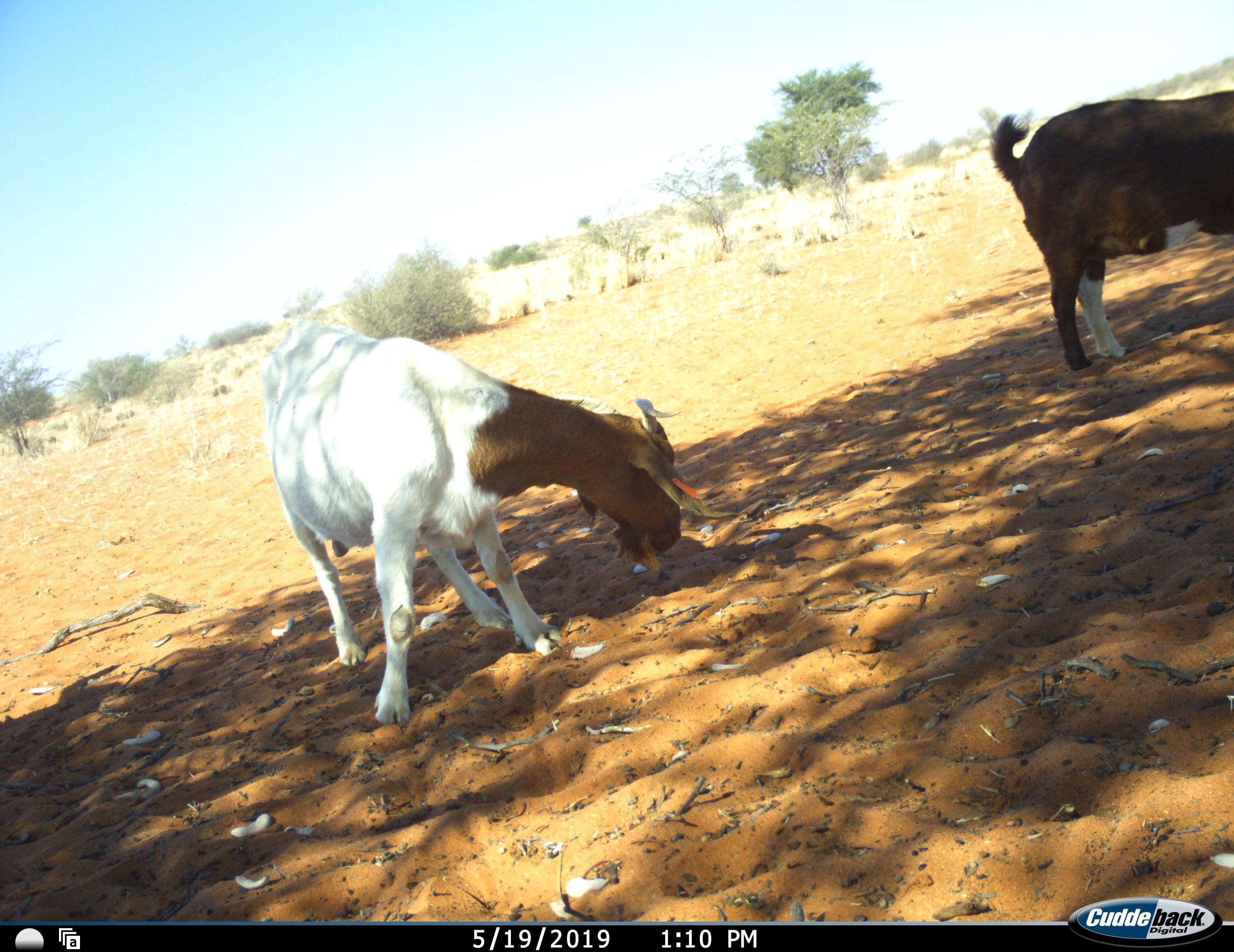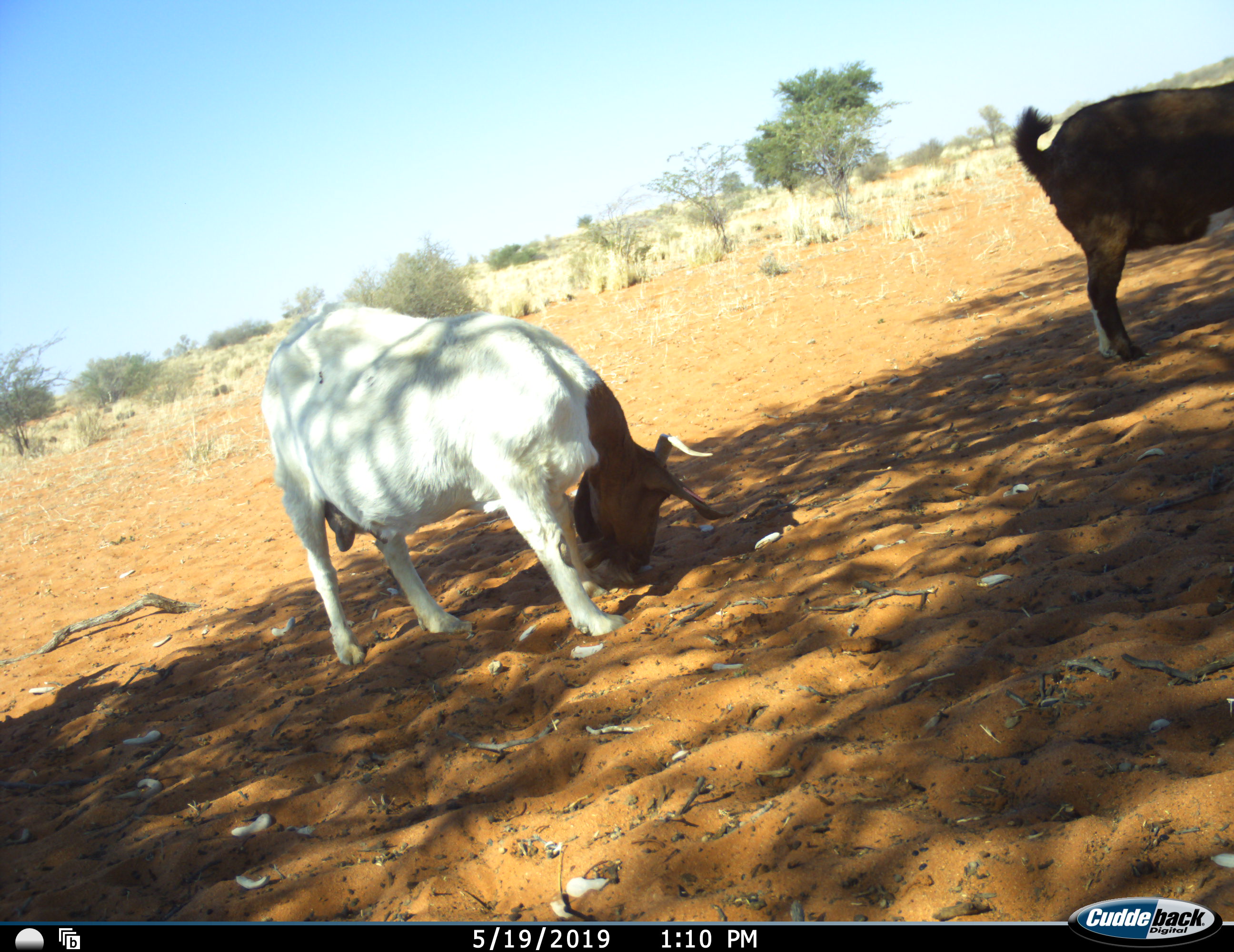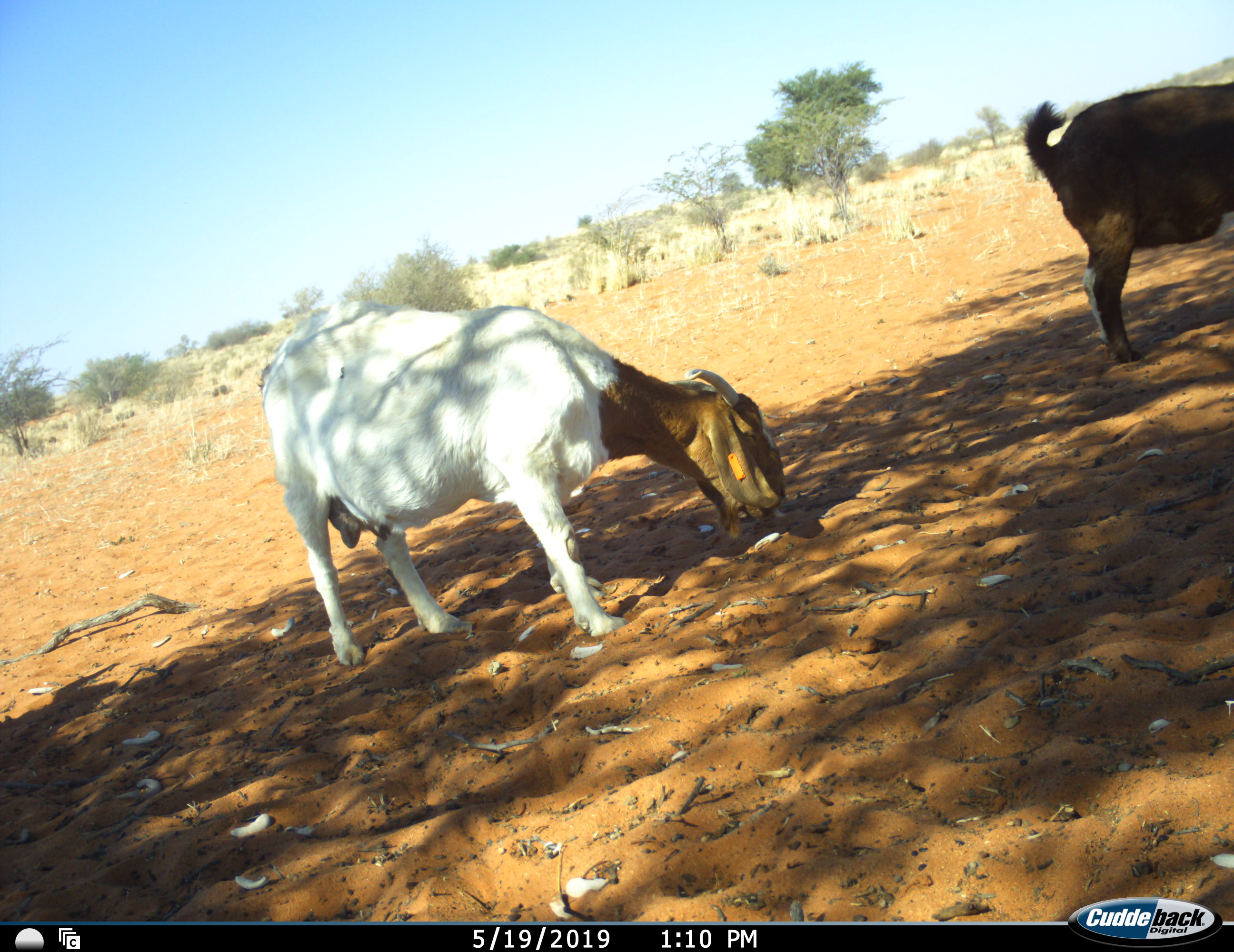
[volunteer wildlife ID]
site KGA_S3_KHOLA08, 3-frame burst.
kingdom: Animalia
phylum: Chordata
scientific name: Vertebrata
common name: domestic animal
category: domesticanimal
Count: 2.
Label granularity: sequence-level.